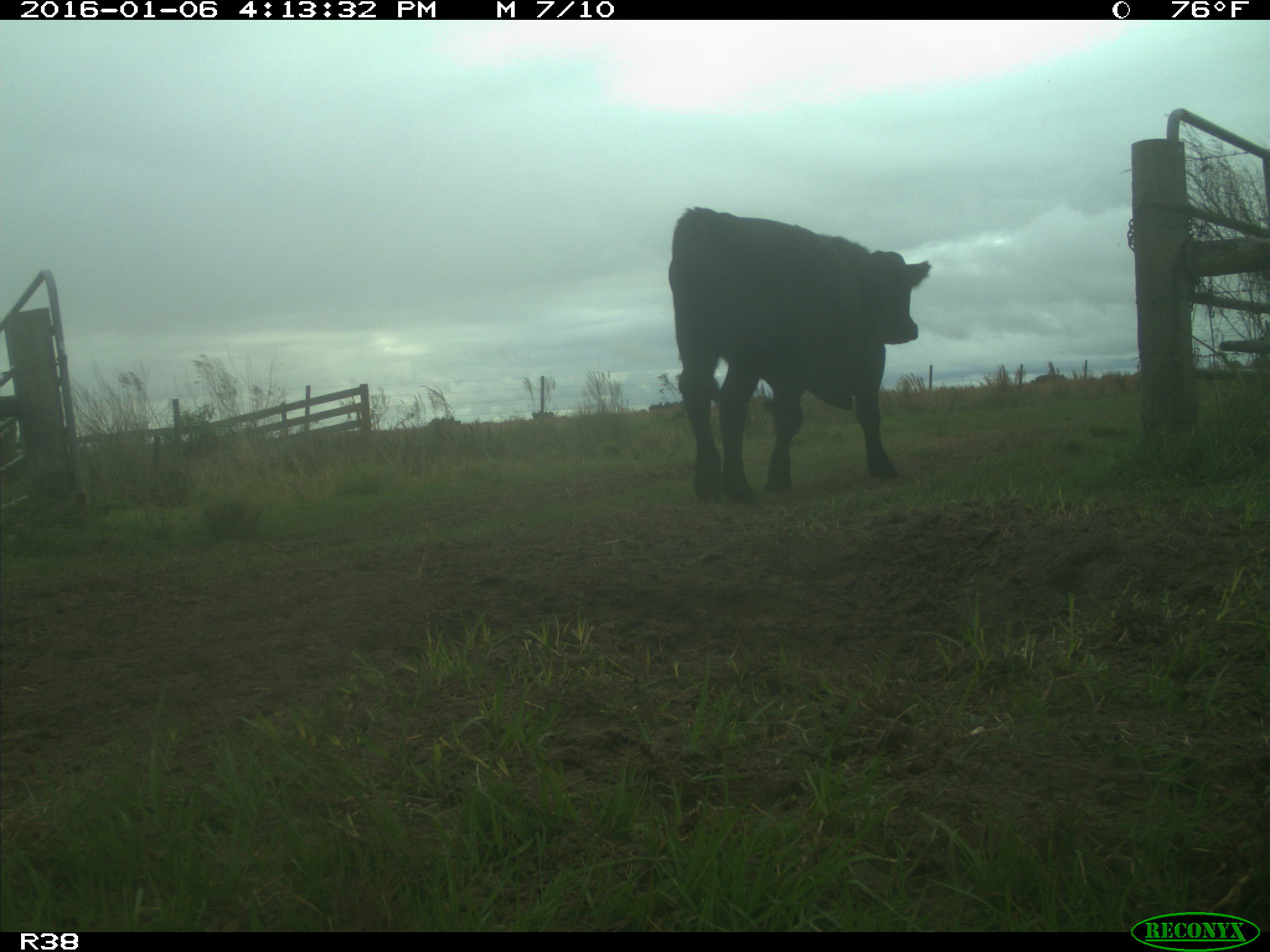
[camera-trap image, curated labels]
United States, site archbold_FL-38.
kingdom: Animalia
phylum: Chordata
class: Mammalia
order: Artiodactyla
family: Bovidae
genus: Bos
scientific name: Bos taurus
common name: domestic cow